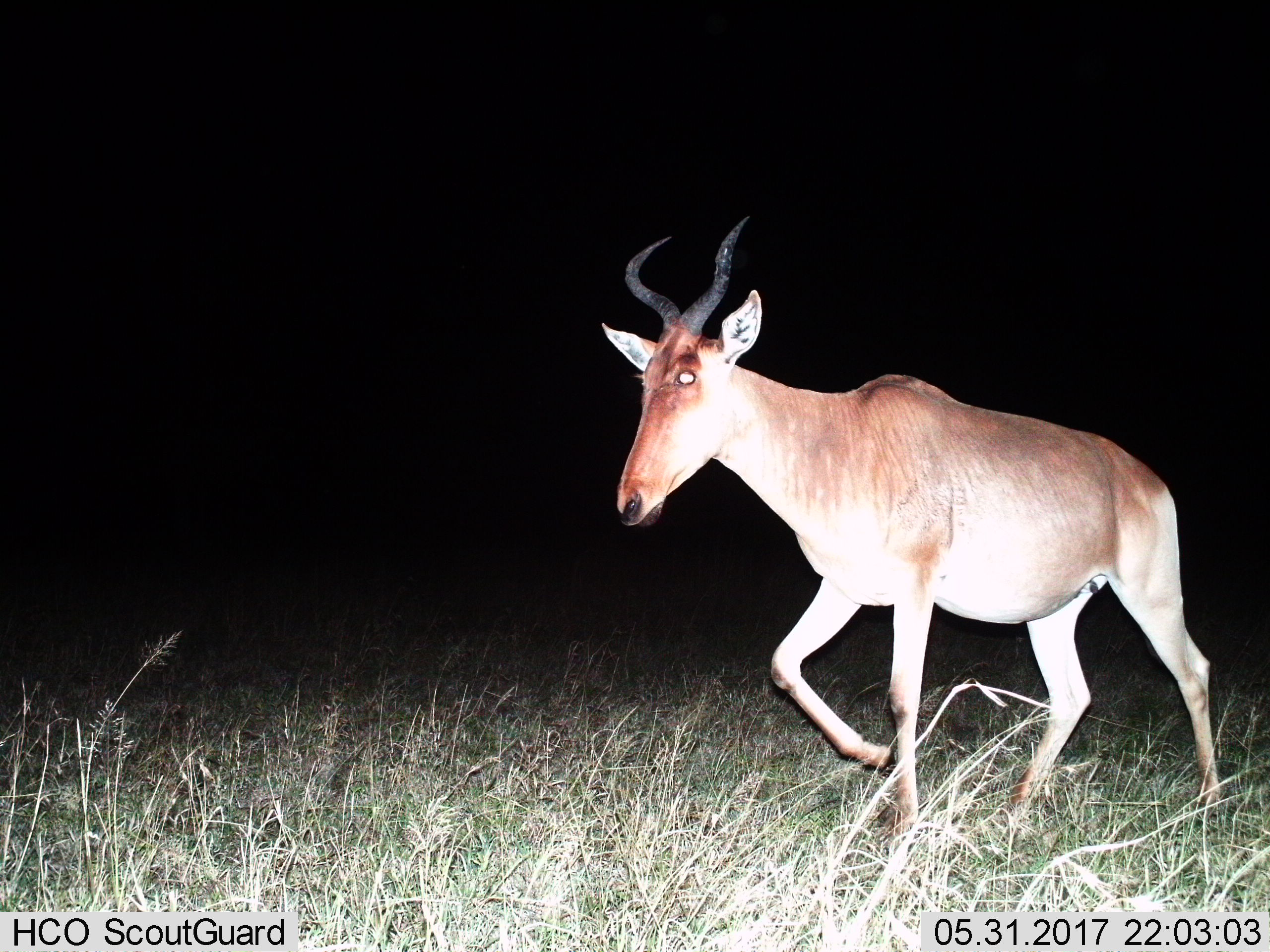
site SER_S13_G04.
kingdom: Animalia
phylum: Chordata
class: Mammalia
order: Artiodactyla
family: Bovidae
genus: Alcelaphus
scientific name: Alcelaphus buselaphus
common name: hartebeest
Hartebeest (Alcelaphus buselaphus), count 1. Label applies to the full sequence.